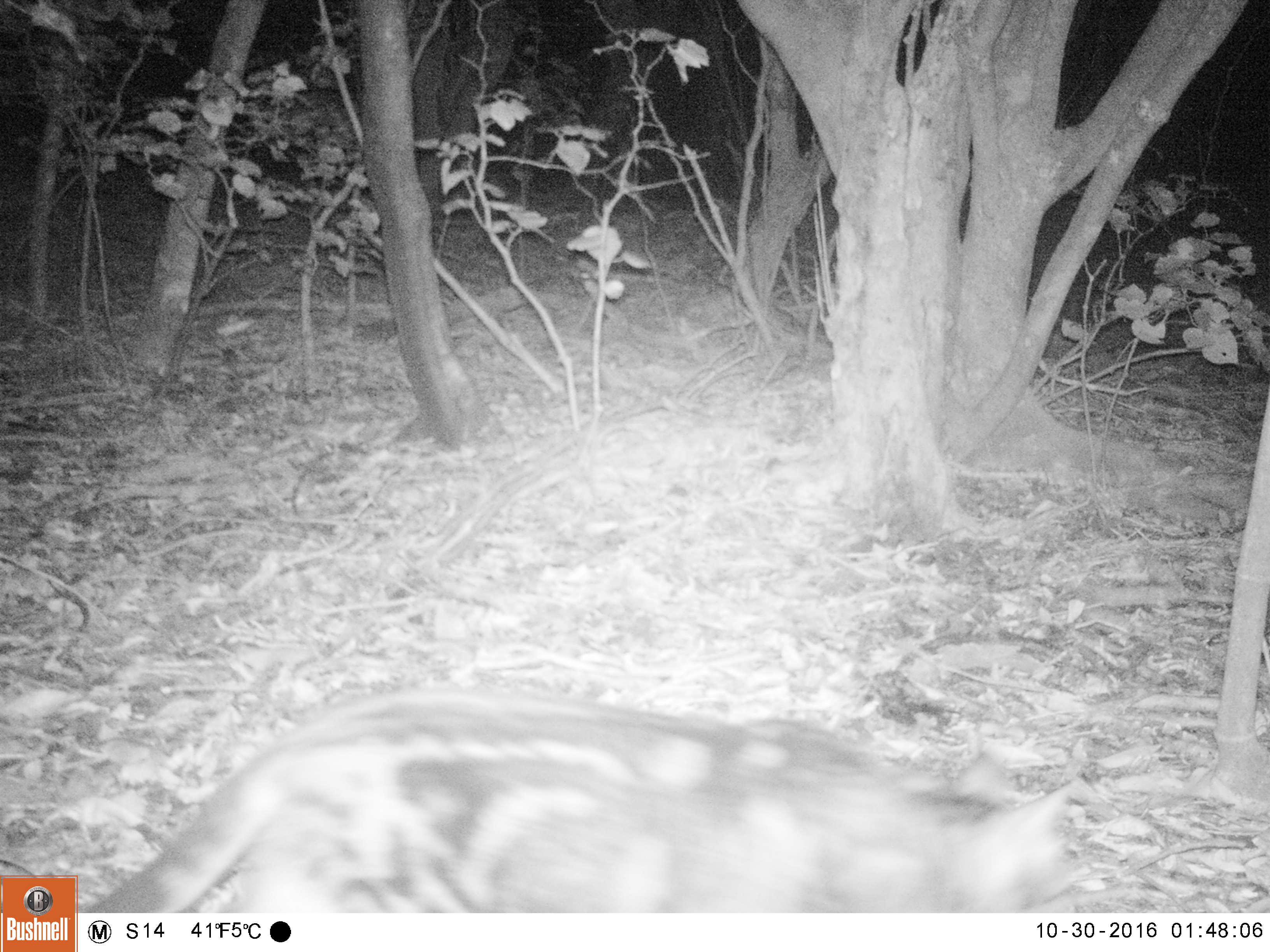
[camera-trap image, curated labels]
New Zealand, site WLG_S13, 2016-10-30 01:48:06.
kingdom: Animalia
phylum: Chordata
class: Mammalia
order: Carnivora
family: Felidae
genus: Felis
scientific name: Felis catus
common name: domestic cat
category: cat